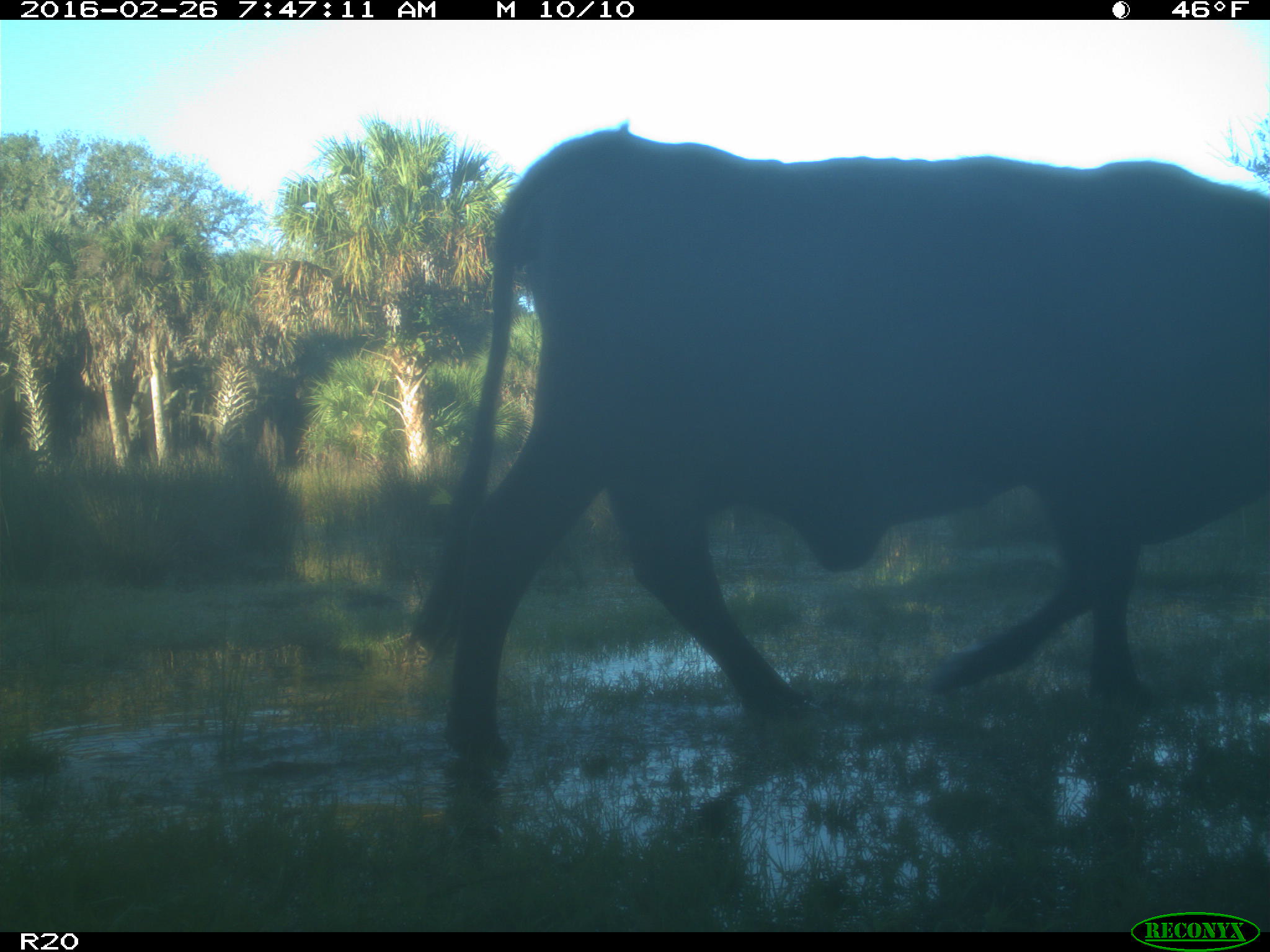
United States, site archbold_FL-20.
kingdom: Animalia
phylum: Chordata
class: Mammalia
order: Artiodactyla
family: Bovidae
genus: Bos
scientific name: Bos taurus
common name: domestic cow